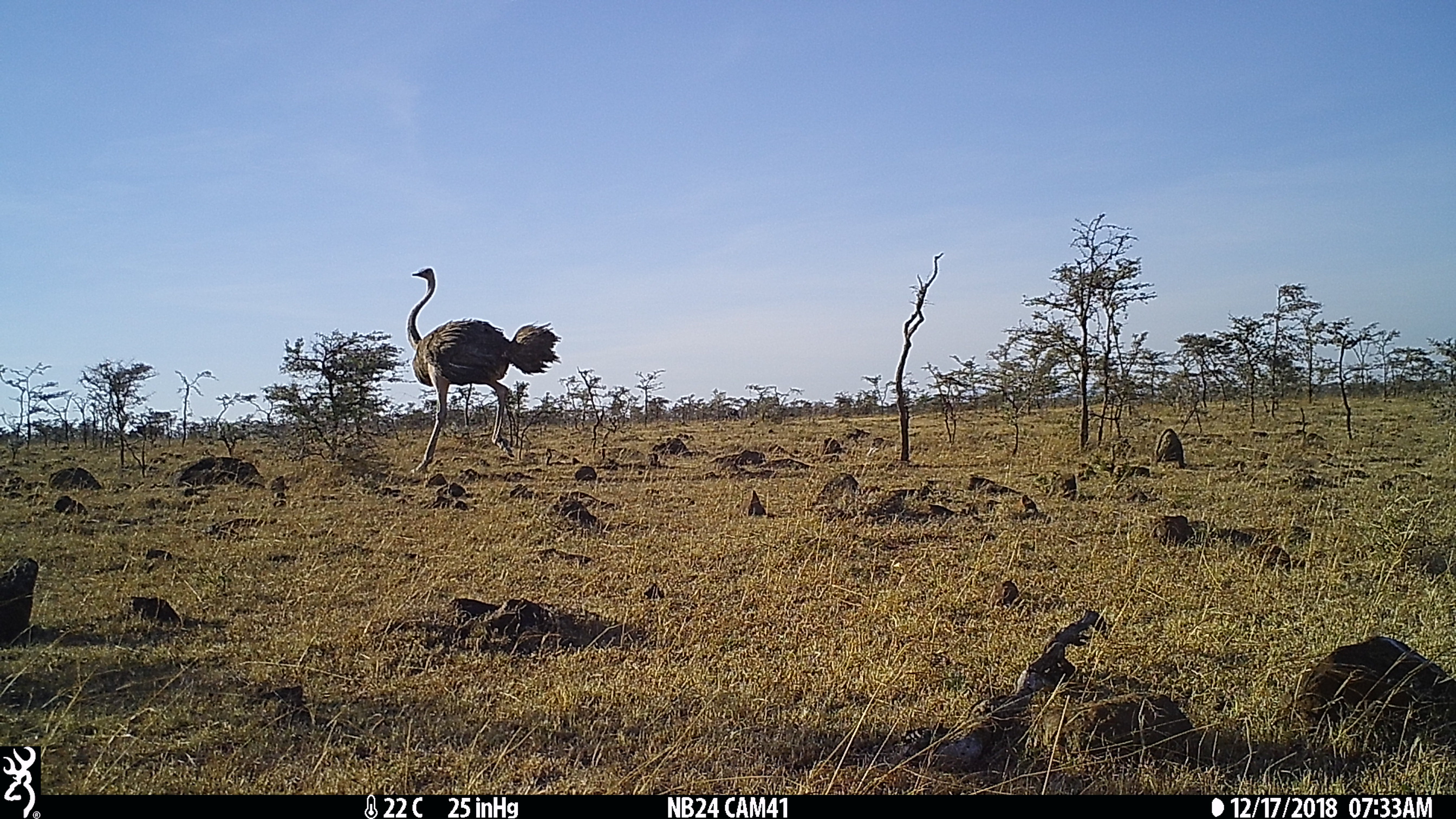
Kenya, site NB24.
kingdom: Animalia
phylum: Chordata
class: Aves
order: Struthioniformes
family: Struthionidae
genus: Struthio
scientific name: Struthio camelus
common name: ostrich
Ostrich (Struthio camelus).